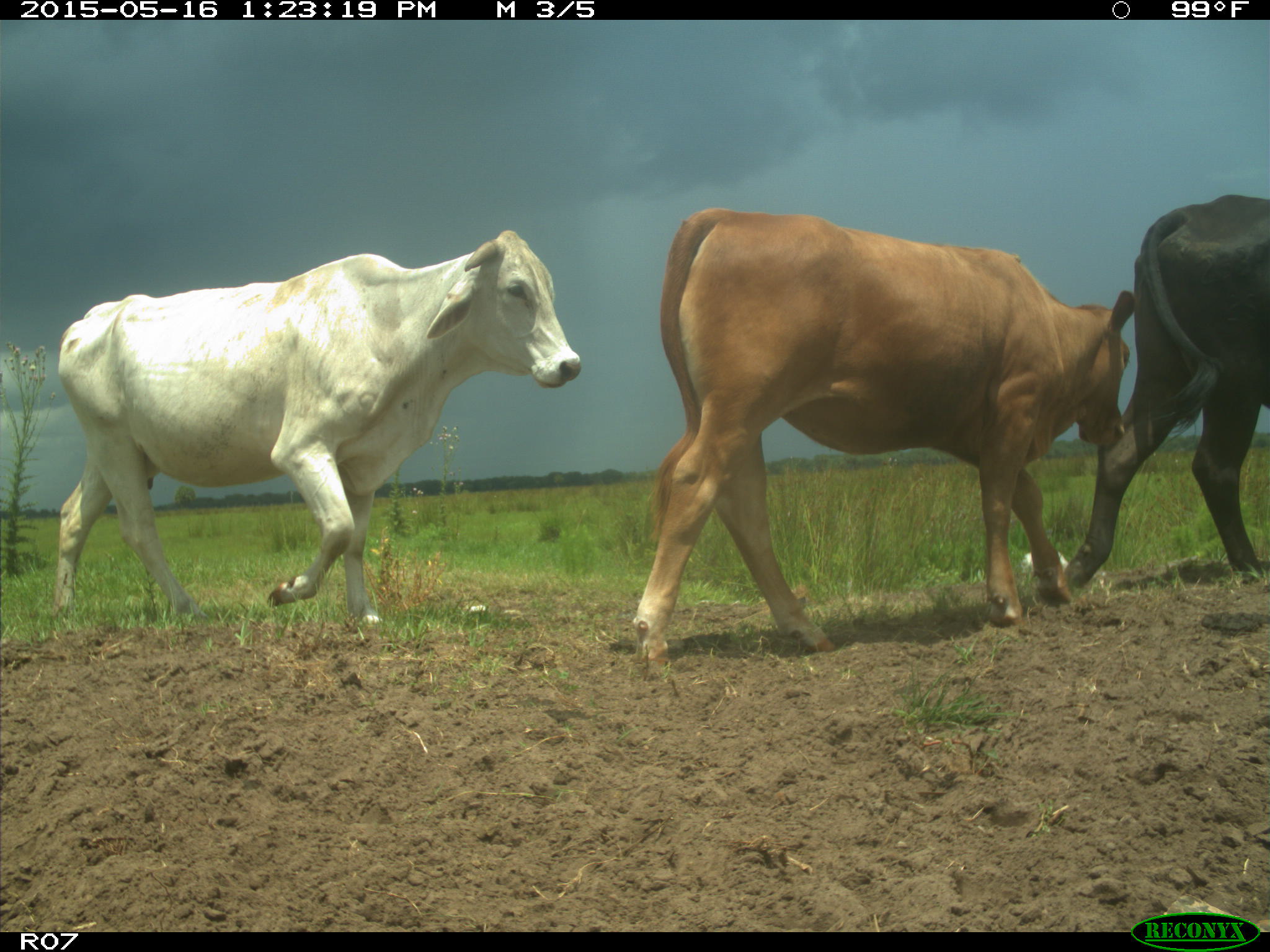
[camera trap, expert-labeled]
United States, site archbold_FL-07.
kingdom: Animalia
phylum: Chordata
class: Mammalia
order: Artiodactyla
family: Bovidae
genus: Bos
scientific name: Bos taurus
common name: domestic cow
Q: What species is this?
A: Bos taurus (domestic cow).